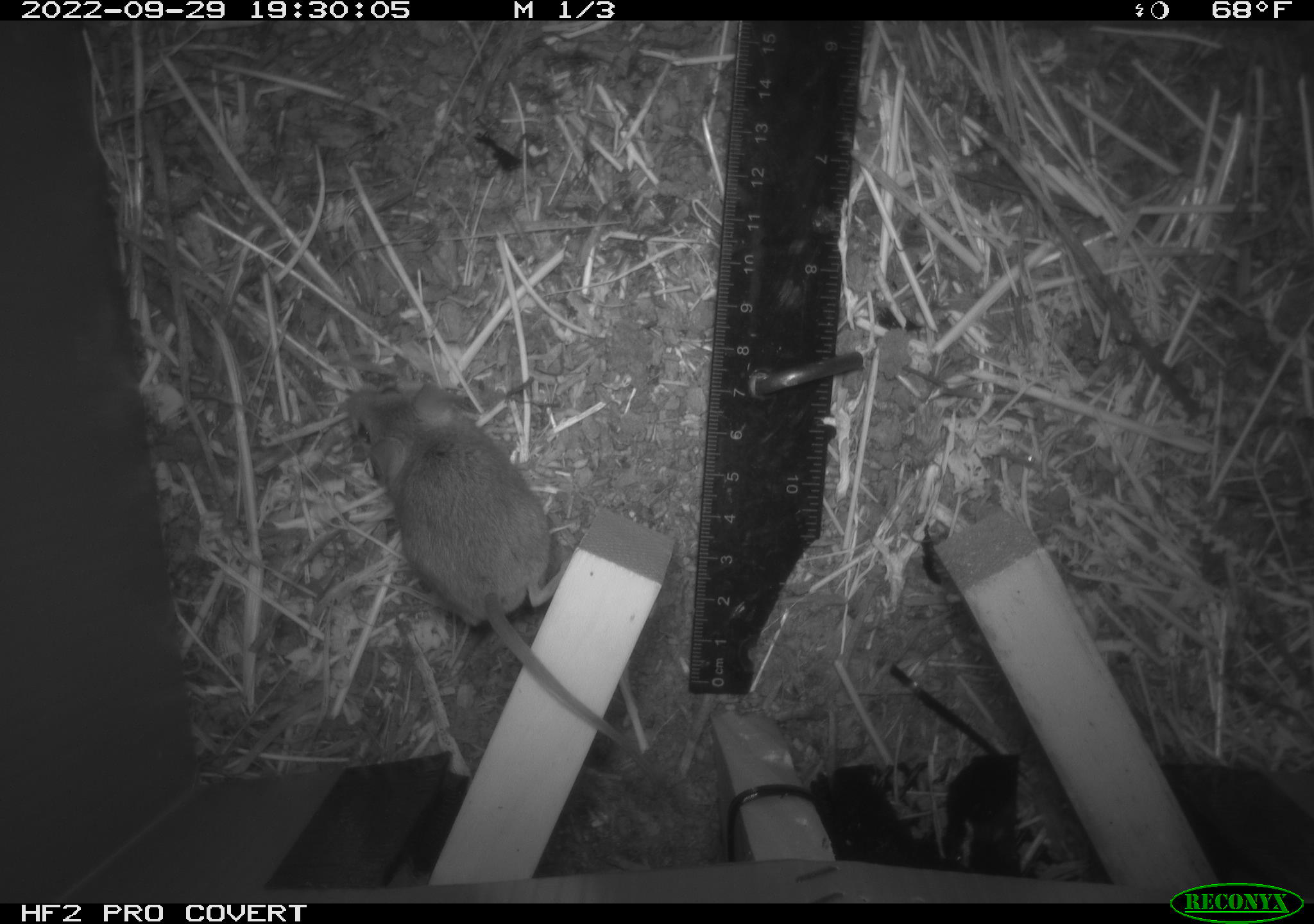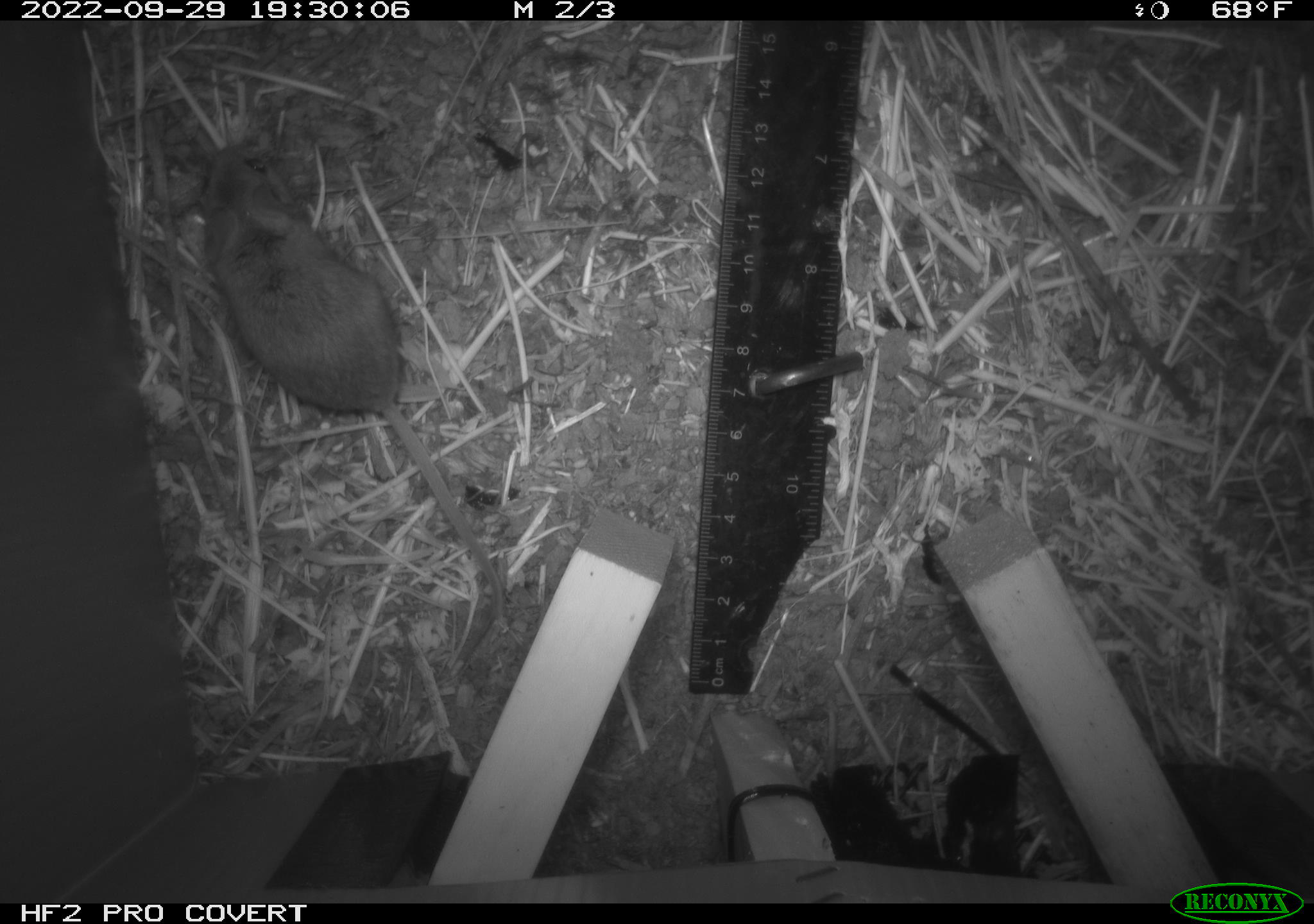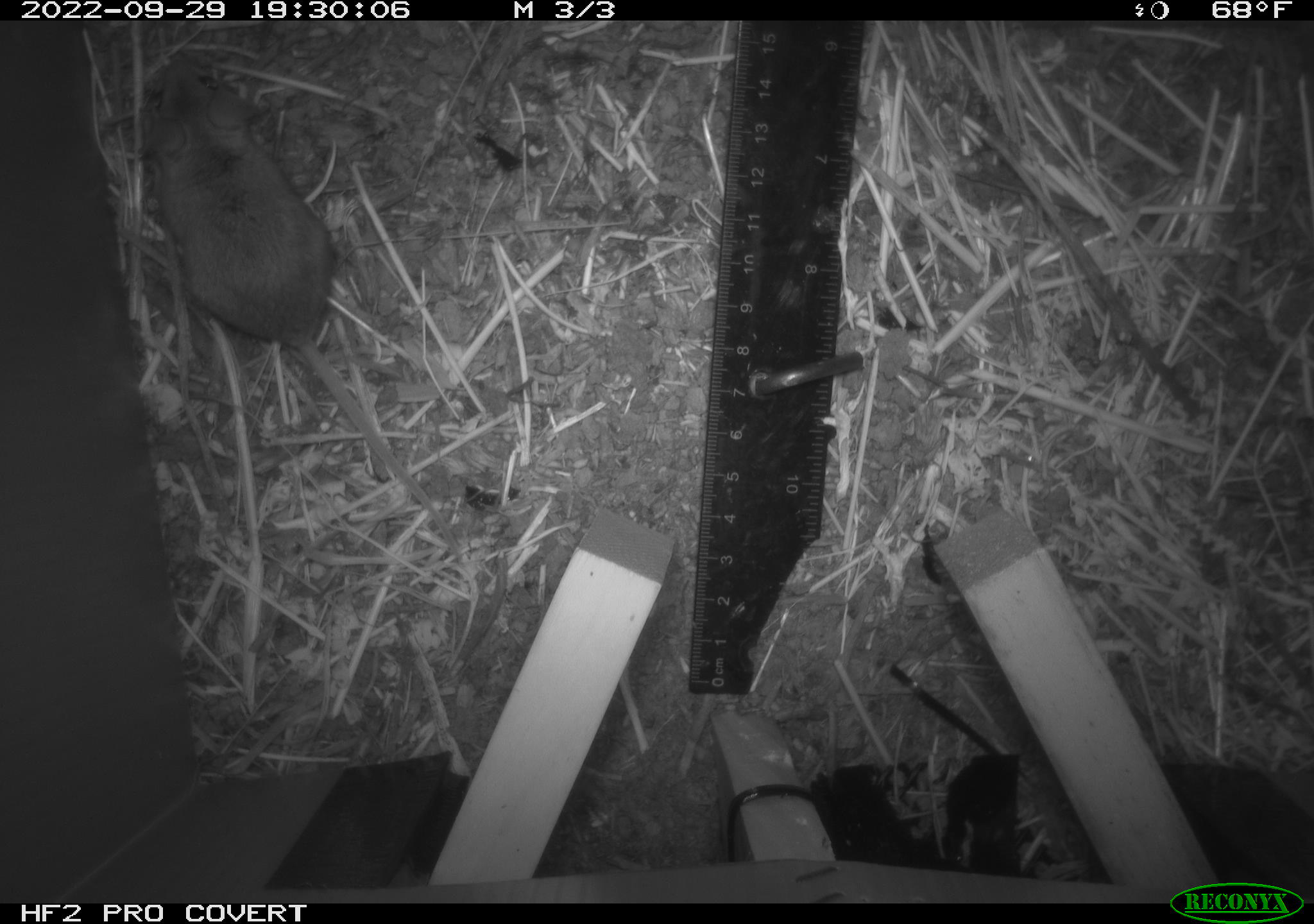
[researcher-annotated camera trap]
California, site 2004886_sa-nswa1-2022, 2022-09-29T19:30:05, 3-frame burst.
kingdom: Animalia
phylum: Chordata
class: Mammalia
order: Rodentia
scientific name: Rodentia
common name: rodent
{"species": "rodent (Rodentia)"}